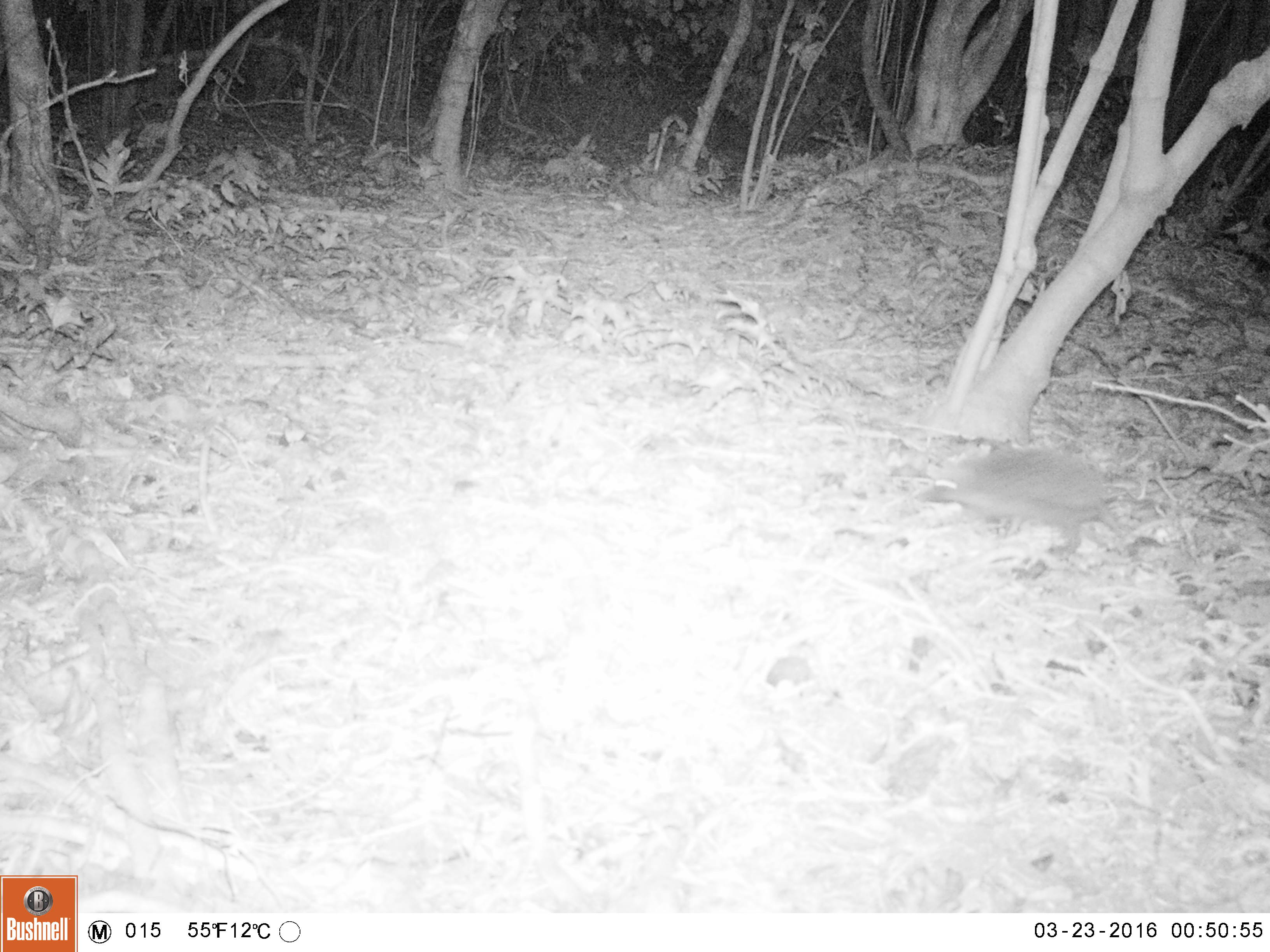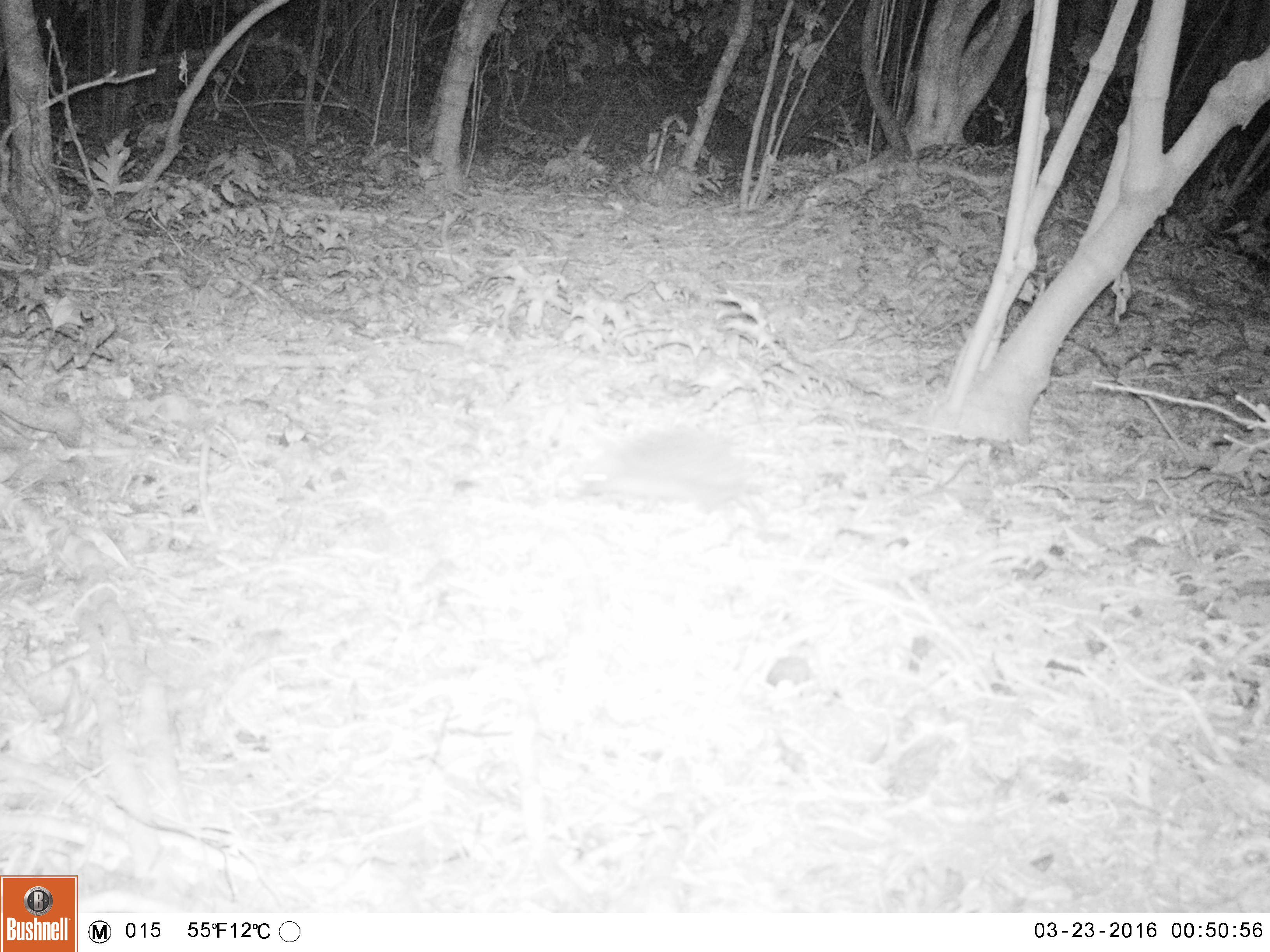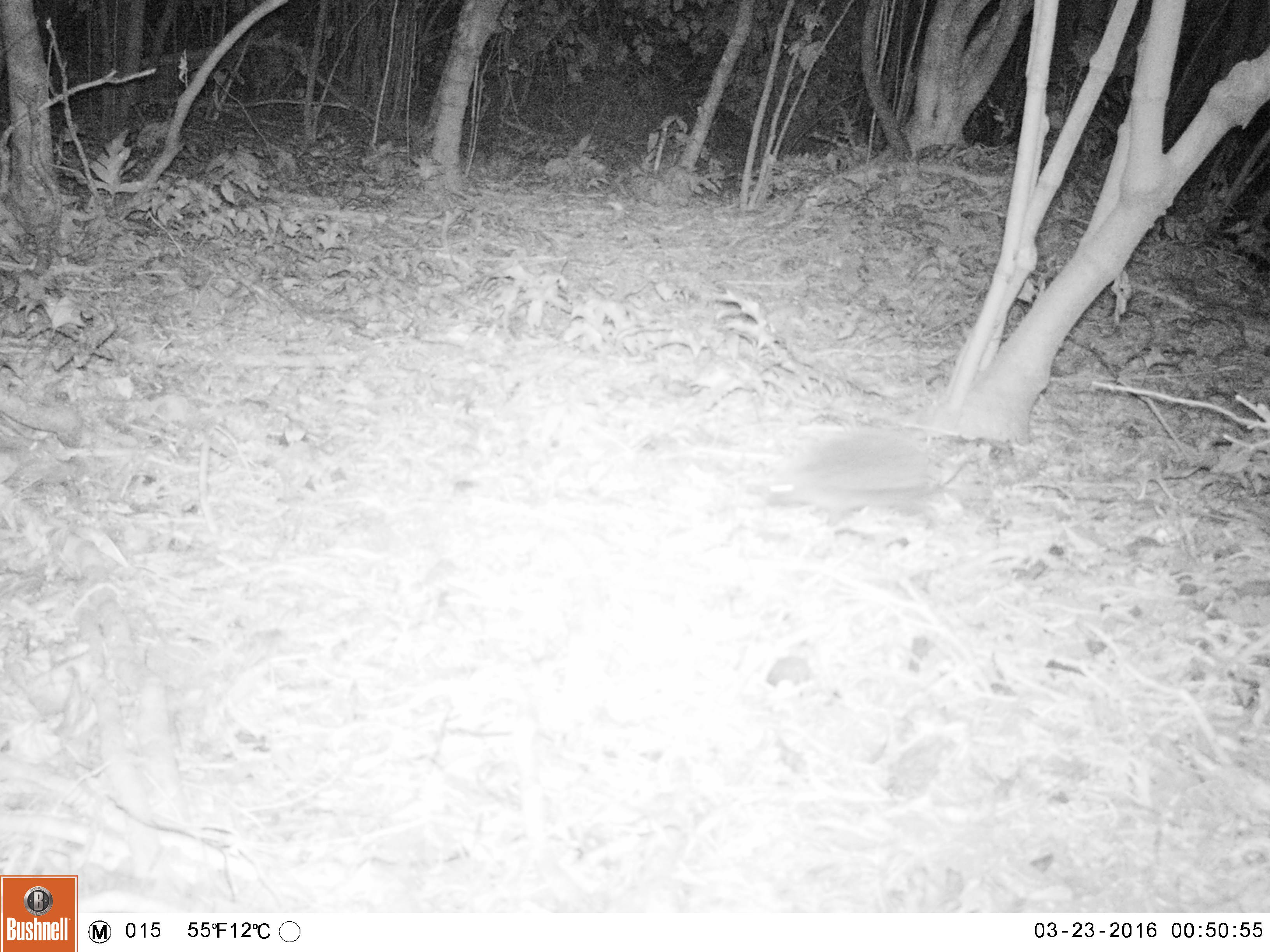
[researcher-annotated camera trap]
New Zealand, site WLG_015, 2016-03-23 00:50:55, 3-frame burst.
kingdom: Animalia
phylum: Chordata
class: Mammalia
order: Eulipotyphla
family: Erinaceidae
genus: Erinaceus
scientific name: Erinaceus europaeus europaeus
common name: european hedgehog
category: hedgehog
Hedgehog (european hedgehog) (Erinaceus europaeus europaeus).